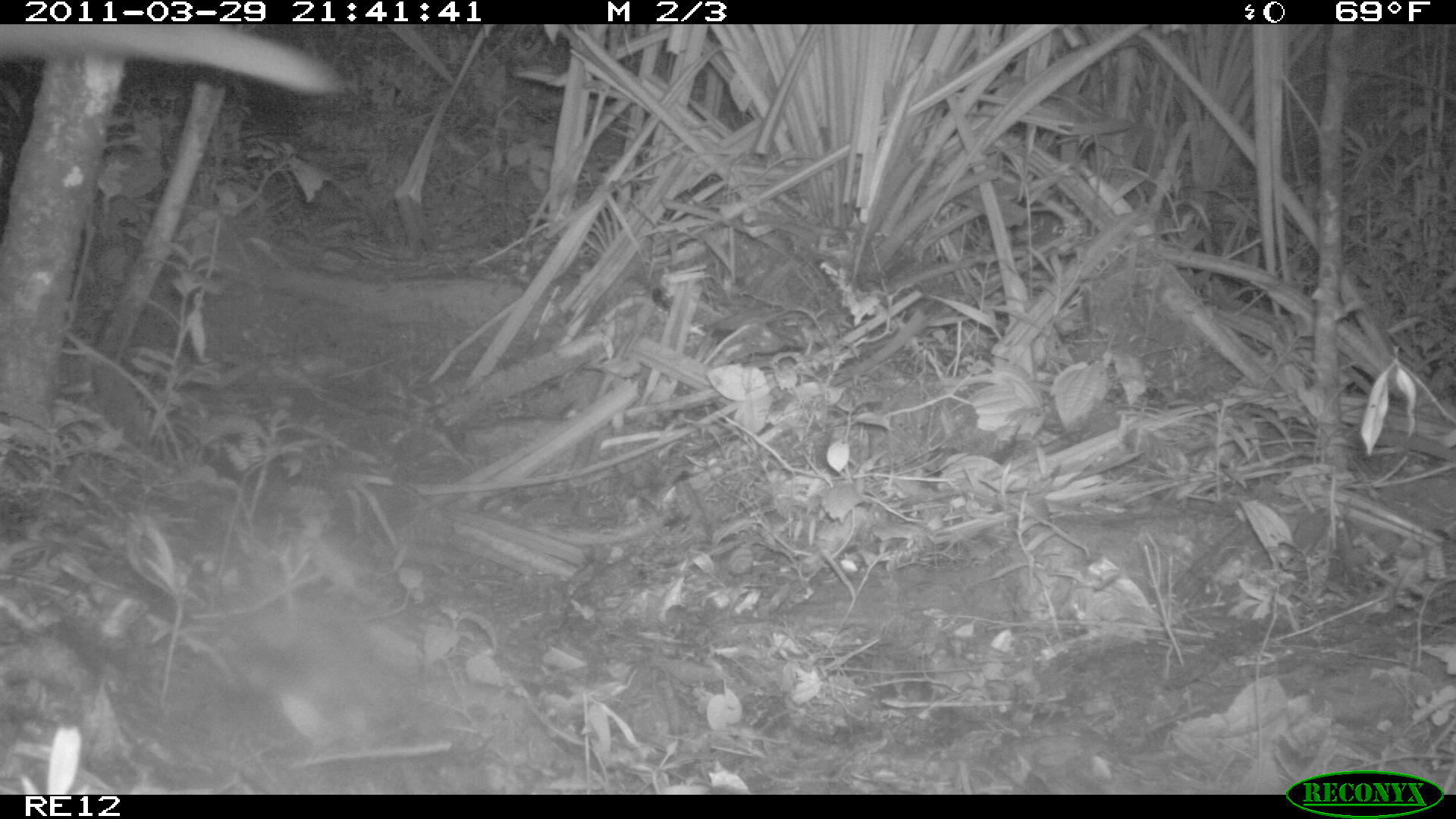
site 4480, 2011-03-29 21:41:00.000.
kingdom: Animalia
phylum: Chordata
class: Mammalia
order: Carnivora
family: Eupleridae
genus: Cryptoprocta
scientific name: Cryptoprocta ferox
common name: fossa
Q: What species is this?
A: Cryptoprocta ferox (fossa).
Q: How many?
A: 1.